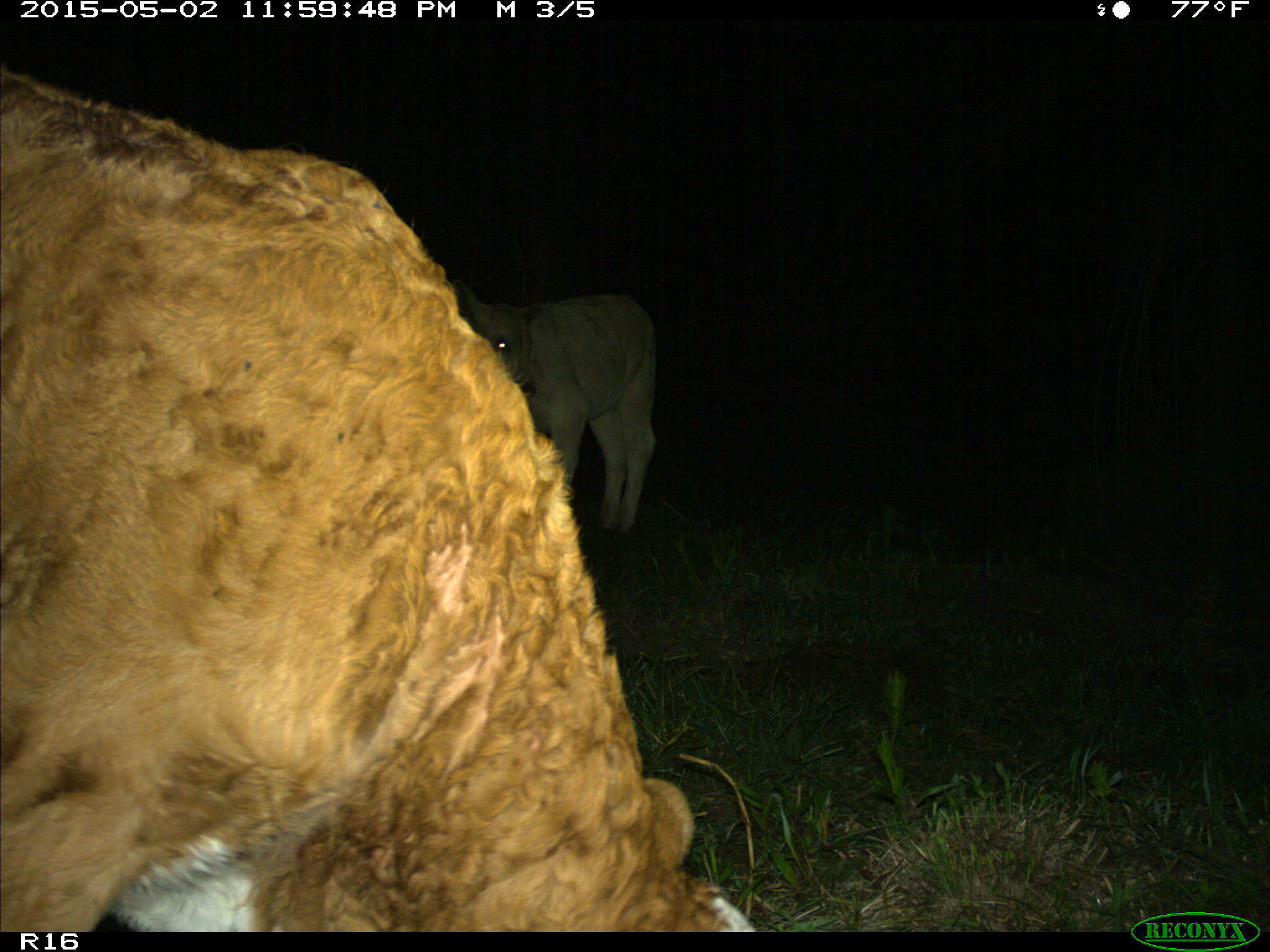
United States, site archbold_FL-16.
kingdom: Animalia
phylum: Chordata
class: Mammalia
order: Artiodactyla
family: Bovidae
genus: Bos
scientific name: Bos taurus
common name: domestic cow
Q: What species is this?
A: Bos taurus (domestic cow).